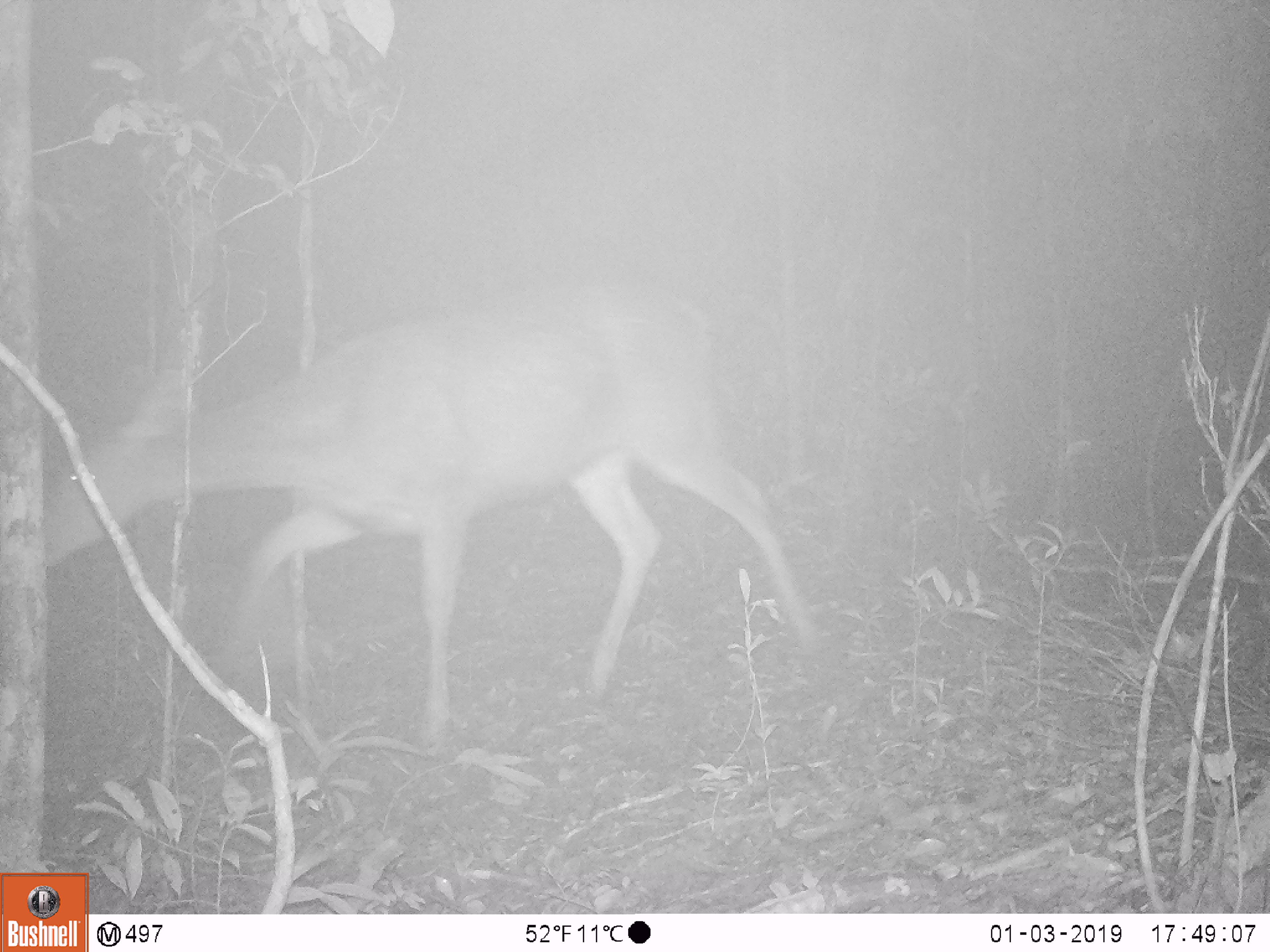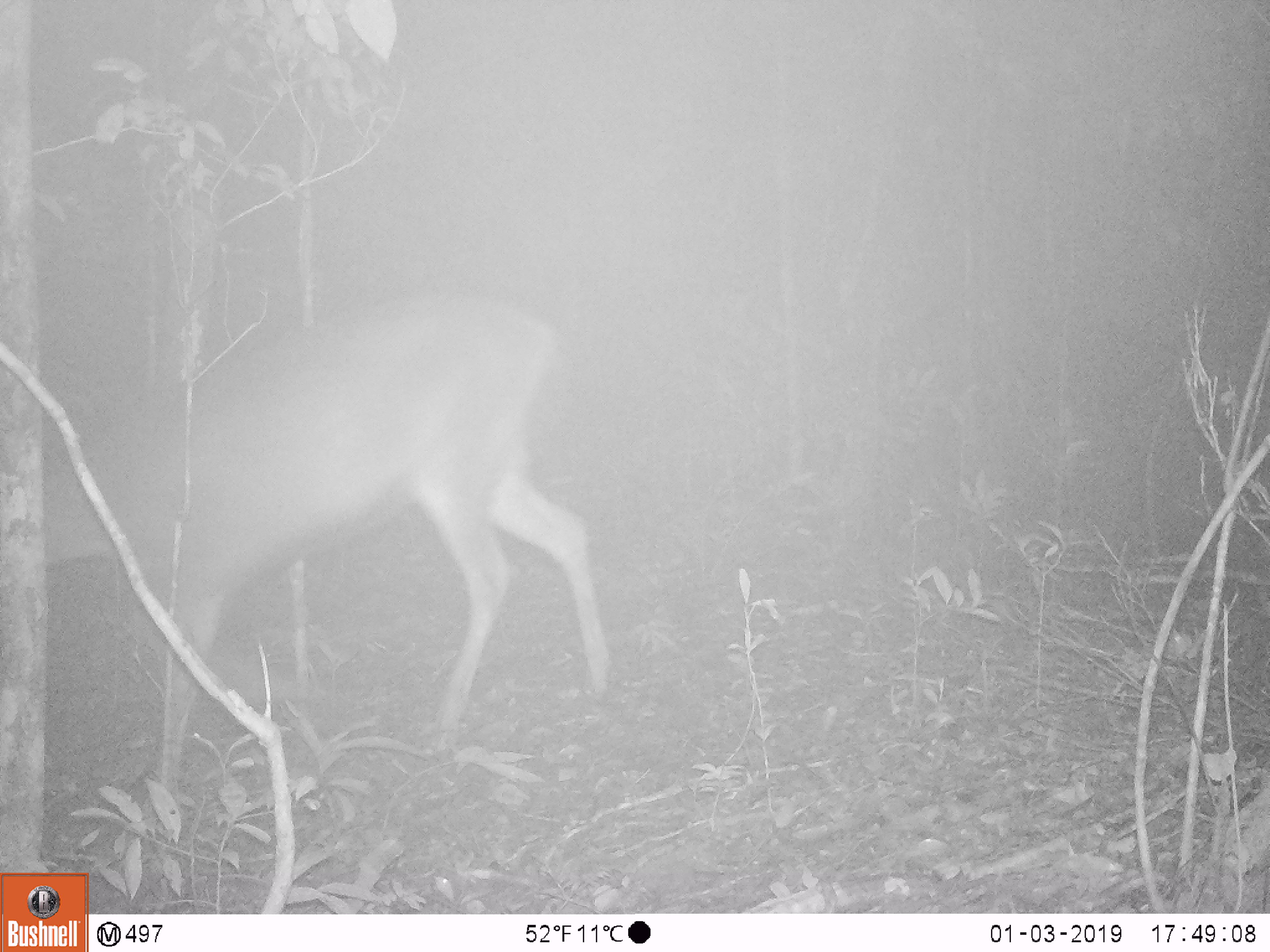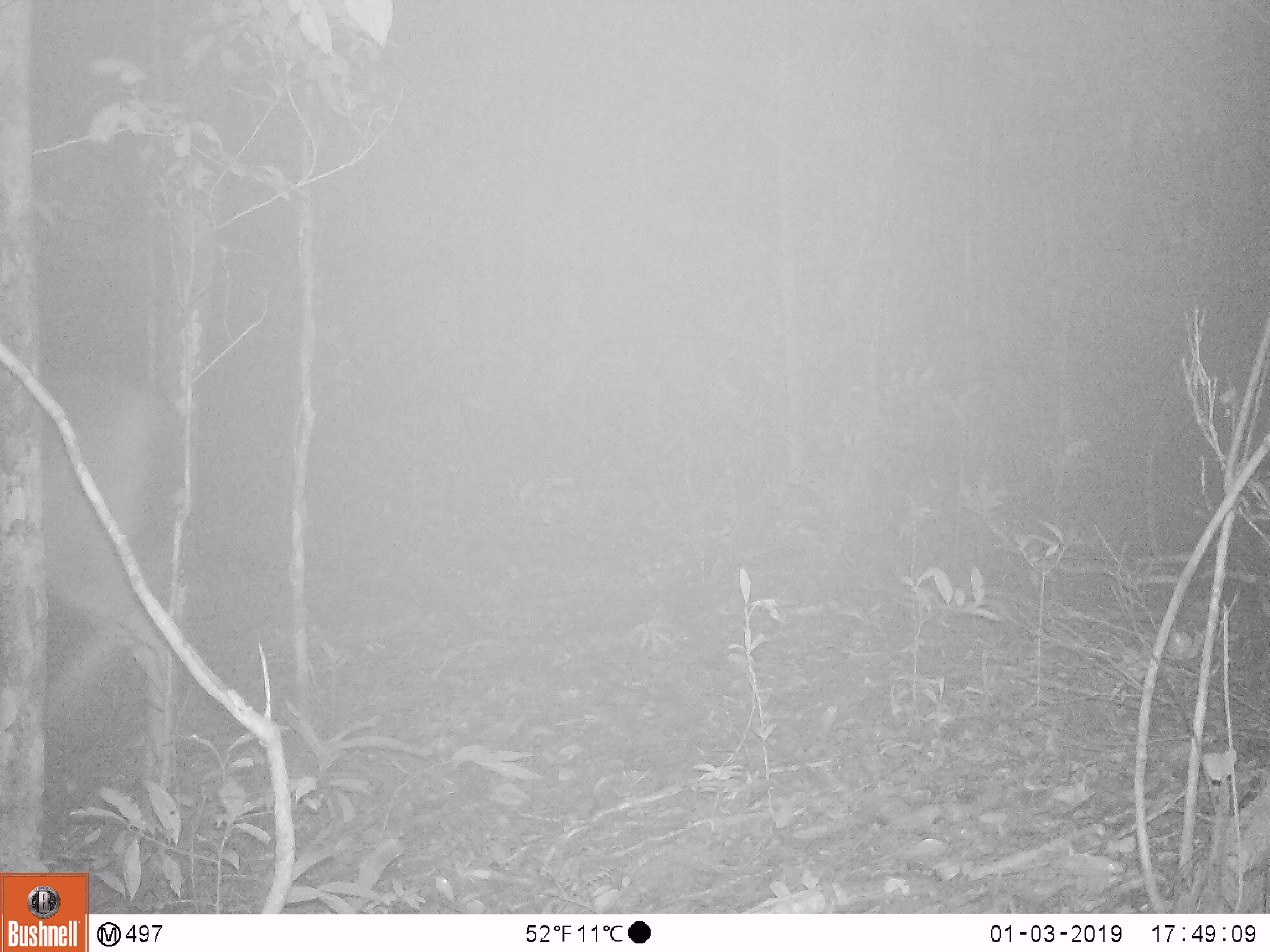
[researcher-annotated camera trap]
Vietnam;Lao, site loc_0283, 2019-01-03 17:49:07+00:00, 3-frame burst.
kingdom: Animalia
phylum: Chordata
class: Mammalia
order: Artiodactyla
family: Cervidae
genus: Rusa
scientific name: Rusa unicolor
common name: sambar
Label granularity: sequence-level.